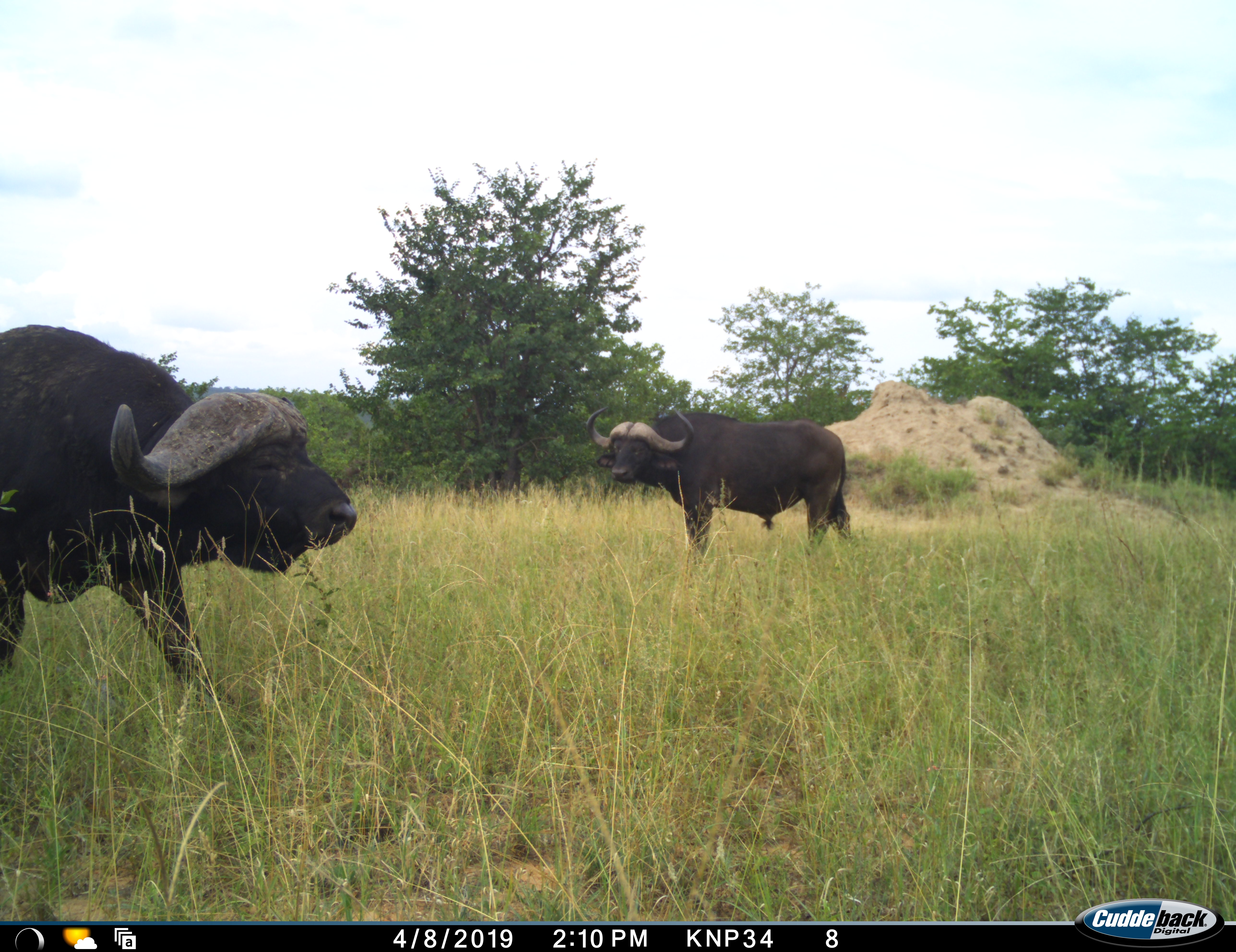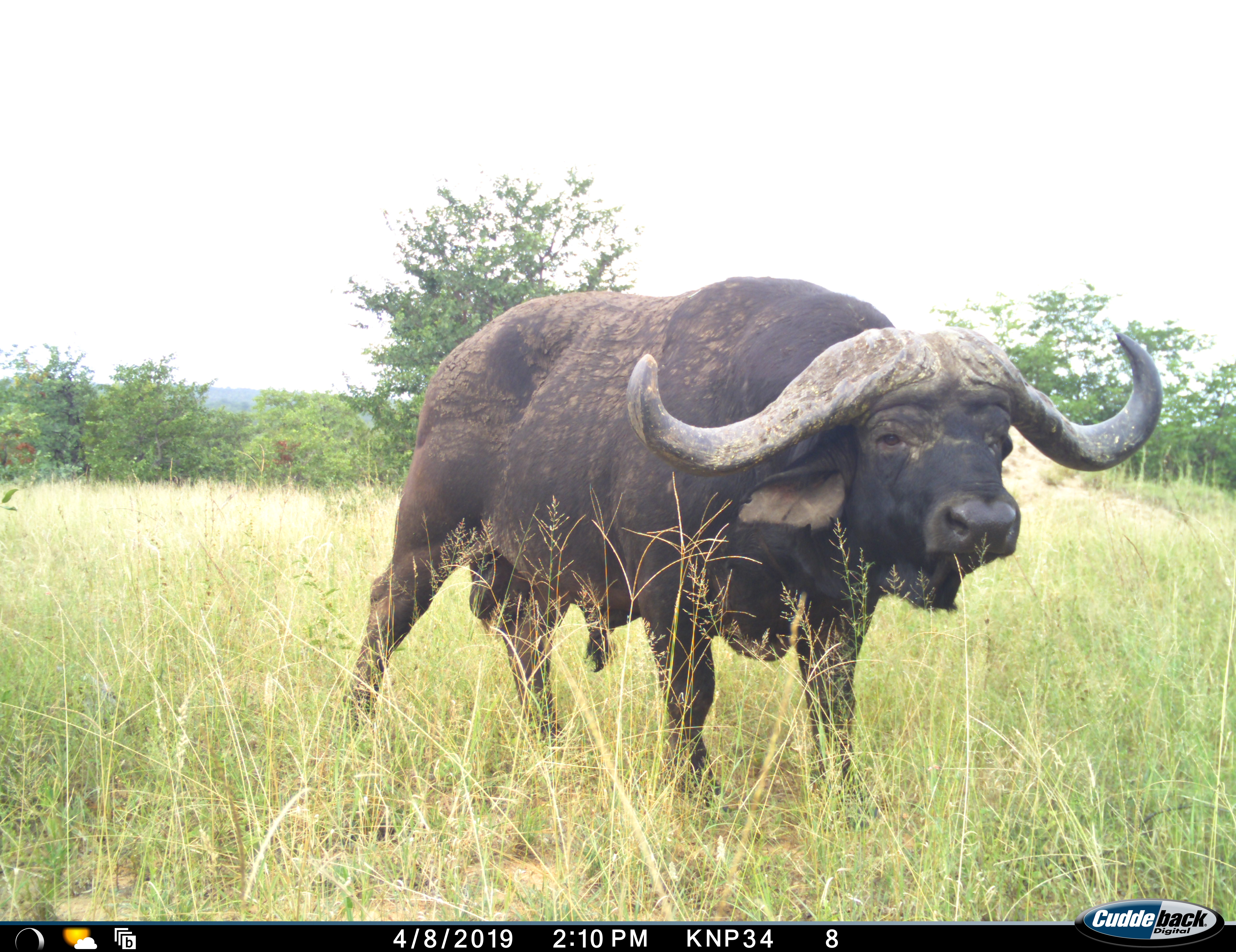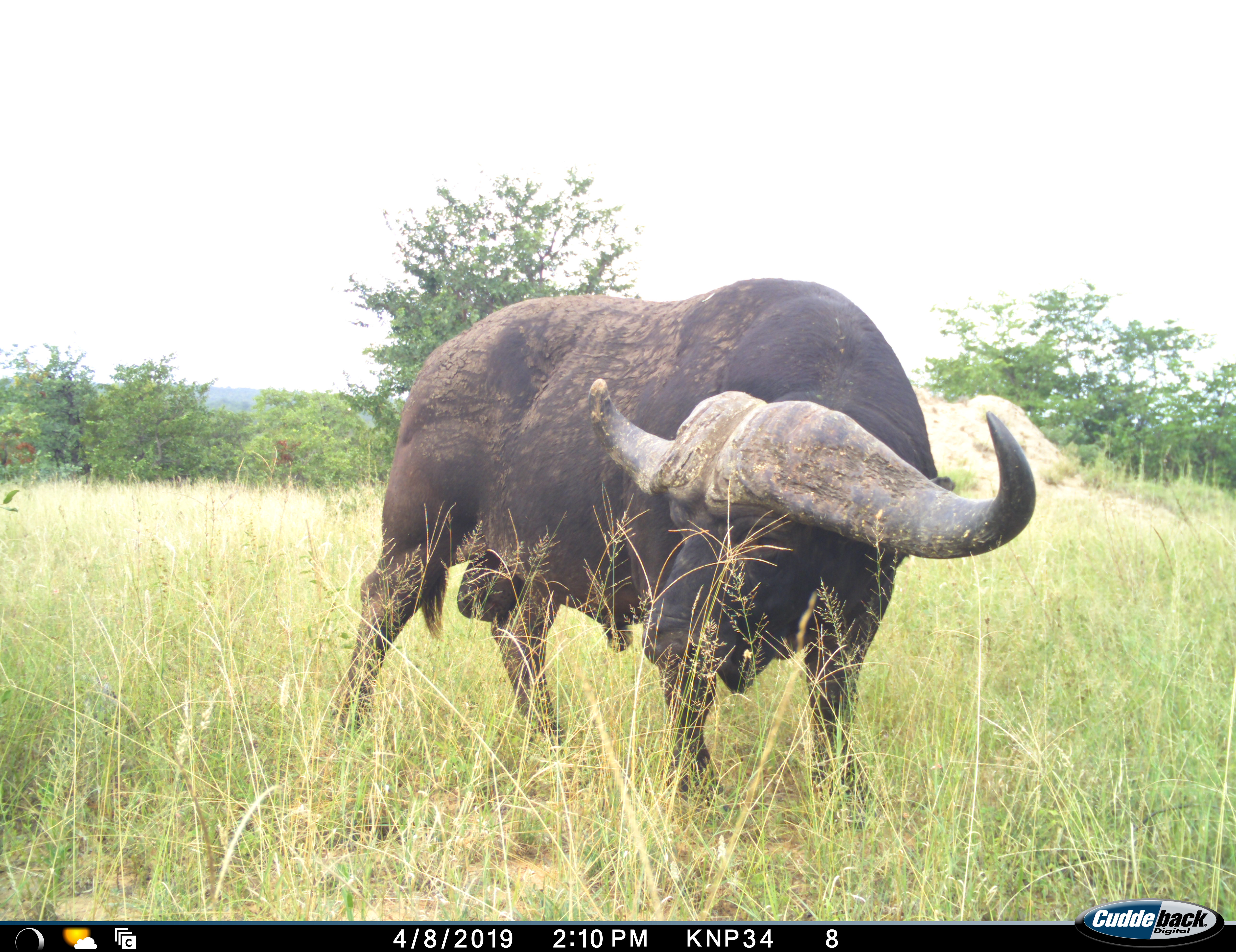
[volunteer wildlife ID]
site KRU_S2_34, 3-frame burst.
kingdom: Animalia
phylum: Chordata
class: Mammalia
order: Artiodactyla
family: Bovidae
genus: Syncerus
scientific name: Syncerus caffer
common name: african buffalo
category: buffalo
Buffalo (african buffalo) (Syncerus caffer), count 2. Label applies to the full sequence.